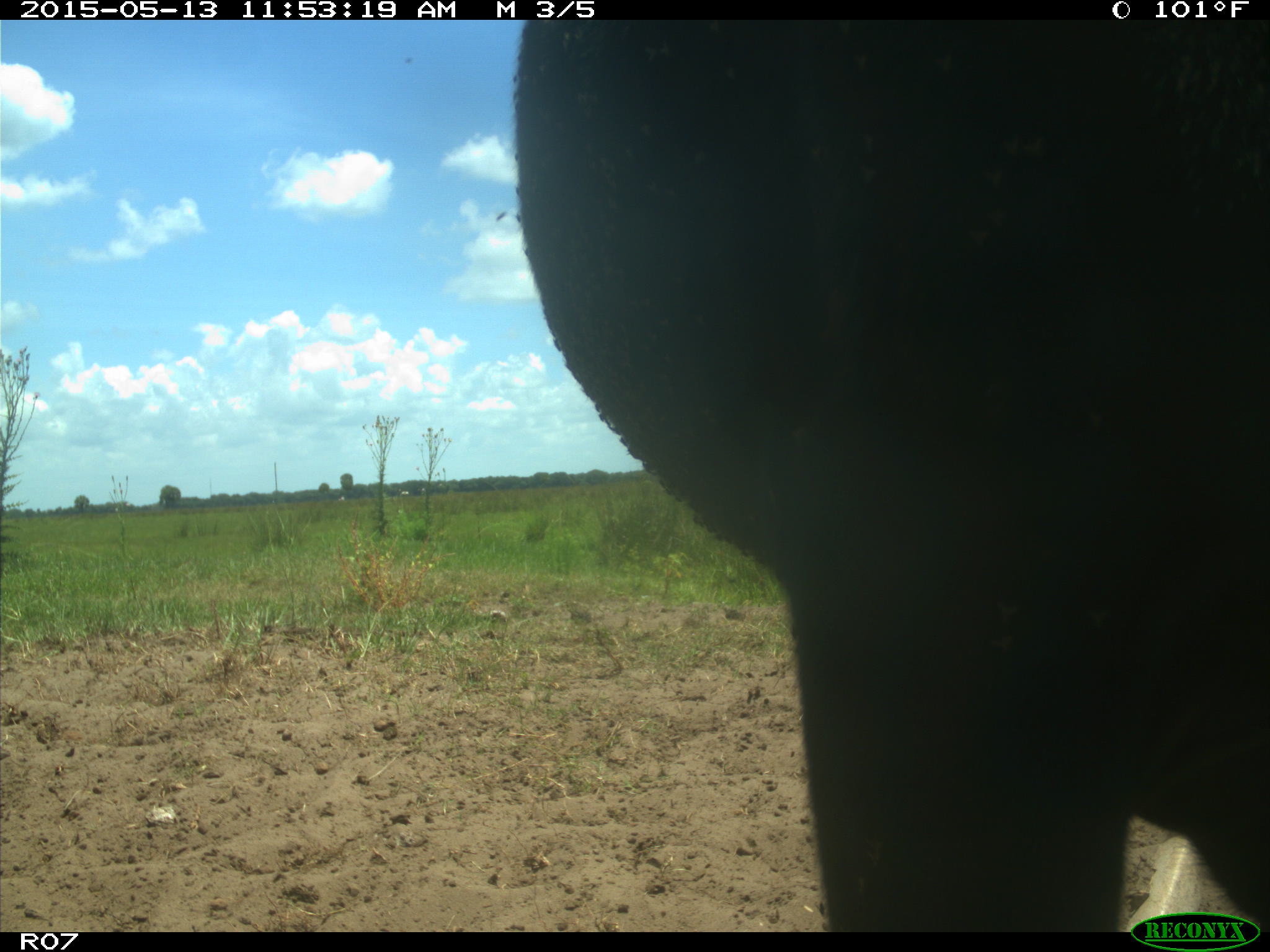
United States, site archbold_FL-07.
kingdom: Animalia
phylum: Chordata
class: Mammalia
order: Artiodactyla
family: Bovidae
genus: Bos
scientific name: Bos taurus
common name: domestic cow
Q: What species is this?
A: Bos taurus (domestic cow).